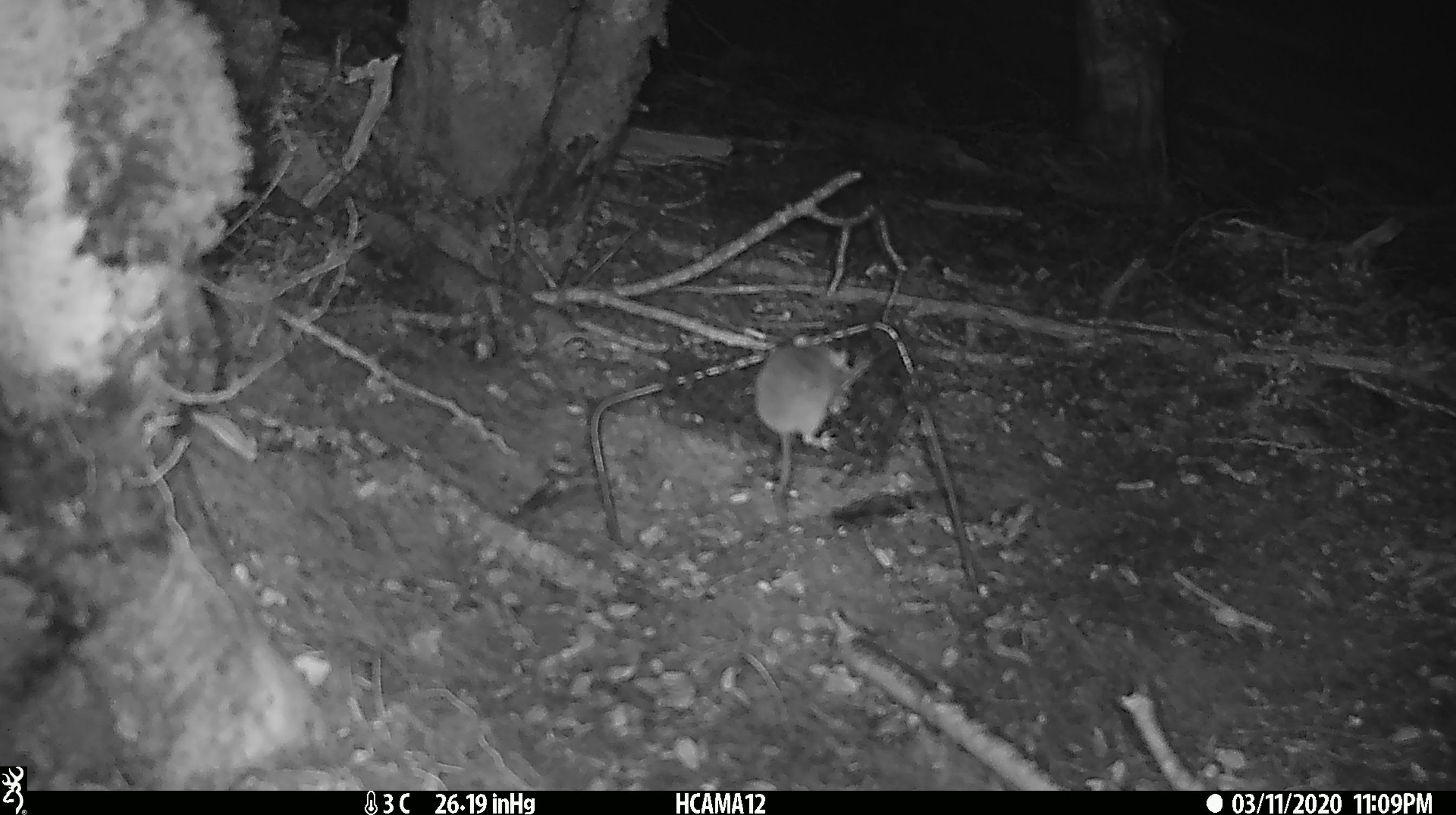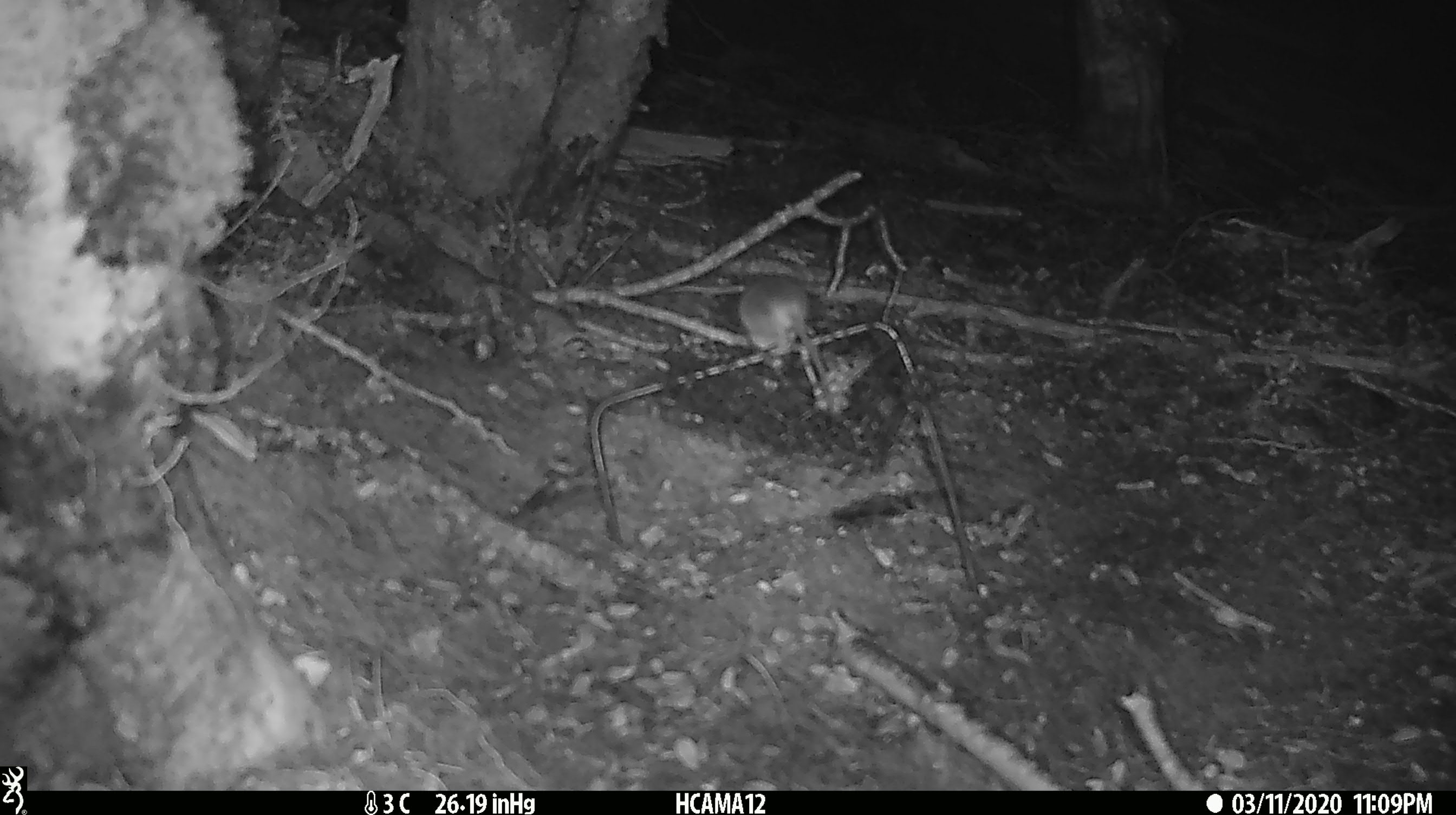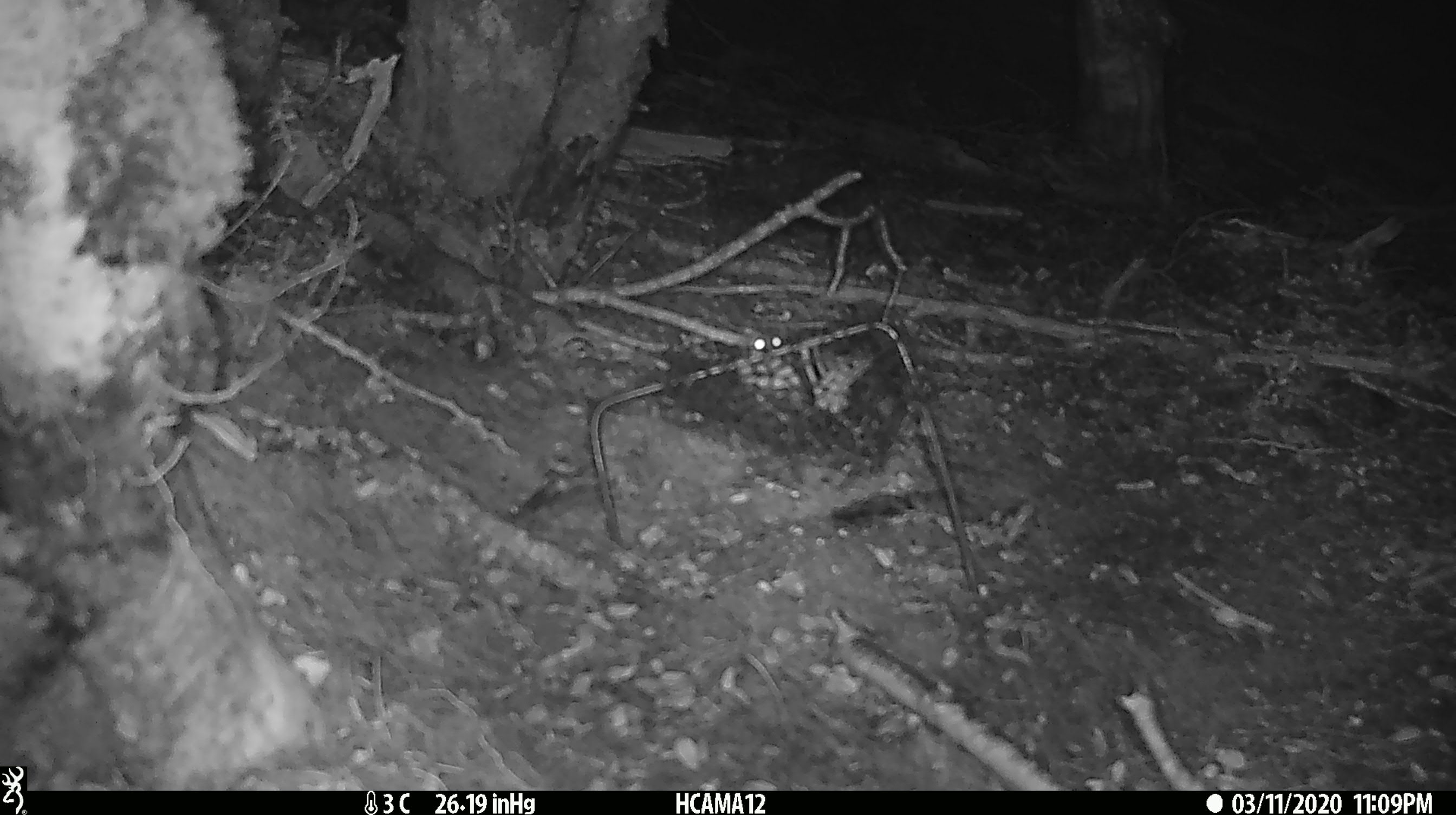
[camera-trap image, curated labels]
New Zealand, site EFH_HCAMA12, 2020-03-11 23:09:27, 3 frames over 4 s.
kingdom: Animalia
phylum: Chordata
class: Mammalia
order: Rodentia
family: Muridae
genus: Mus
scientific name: Mus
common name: mouse